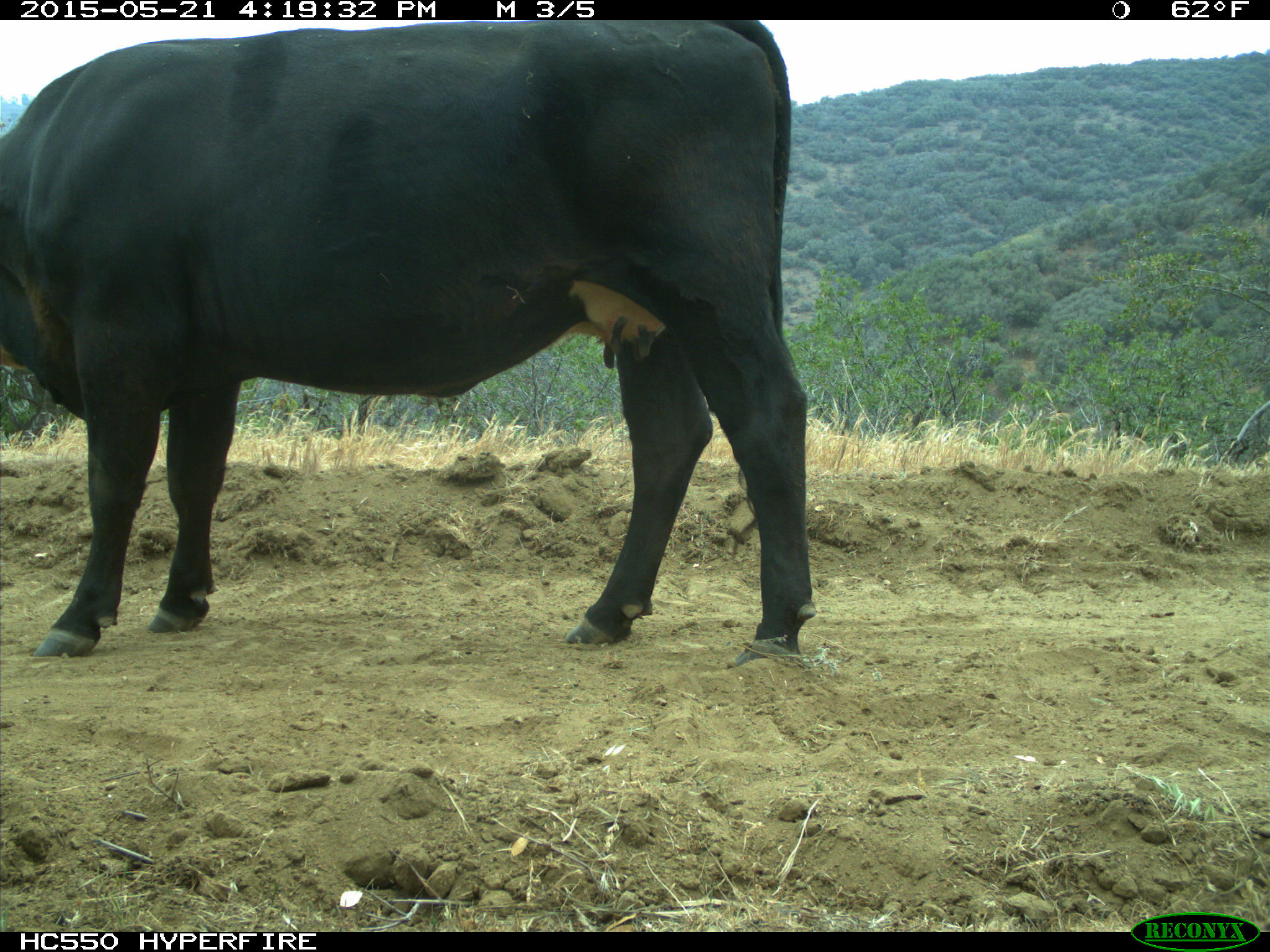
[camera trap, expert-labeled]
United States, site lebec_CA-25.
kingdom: Animalia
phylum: Chordata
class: Mammalia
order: Artiodactyla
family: Bovidae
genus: Bos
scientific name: Bos taurus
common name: domestic cow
Bos taurus (domestic cow).